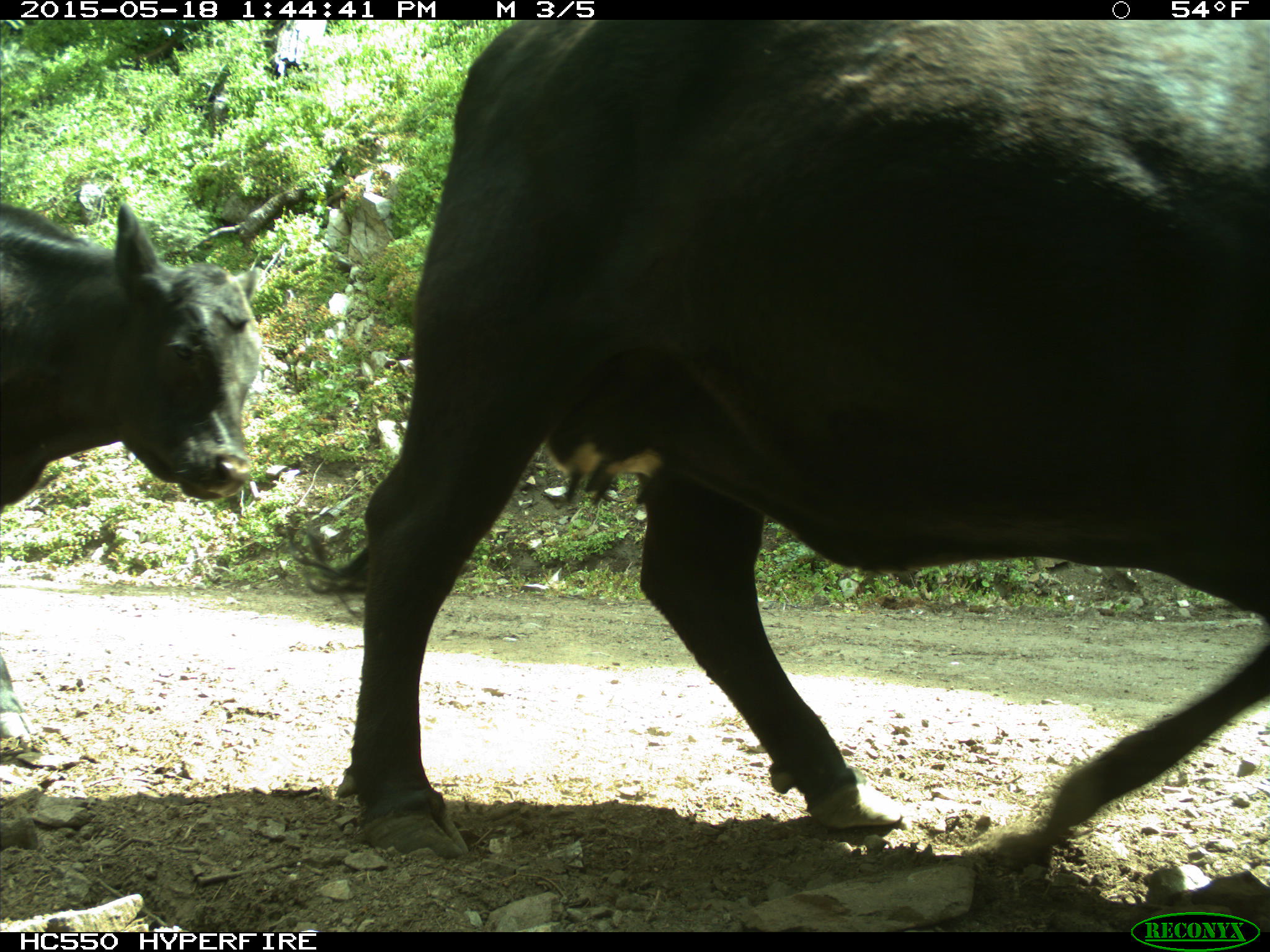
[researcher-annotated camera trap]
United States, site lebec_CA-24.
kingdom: Animalia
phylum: Chordata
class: Mammalia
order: Artiodactyla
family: Bovidae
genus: Bos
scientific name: Bos taurus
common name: domestic cow